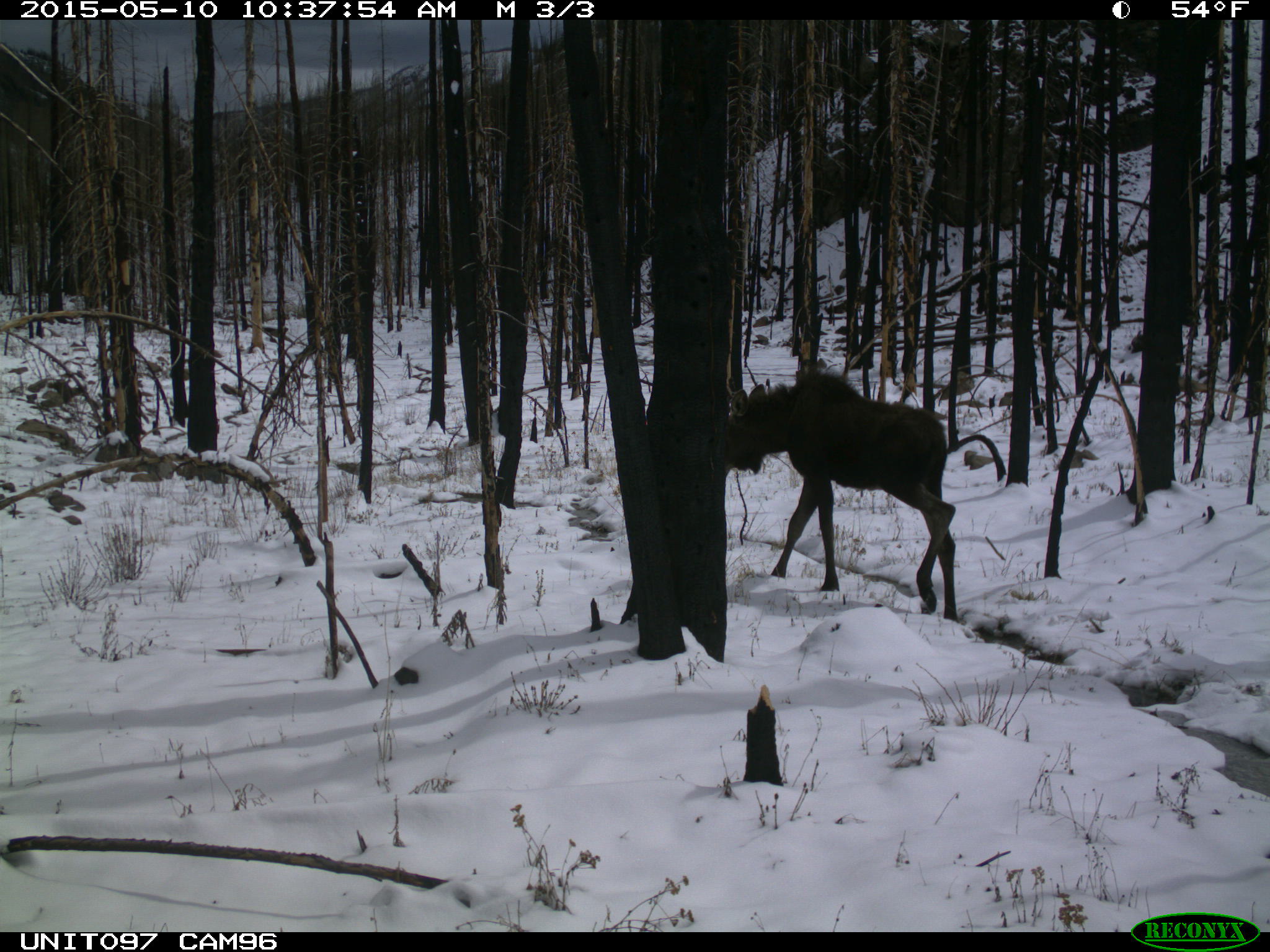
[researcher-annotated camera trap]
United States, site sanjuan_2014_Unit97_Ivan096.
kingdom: Animalia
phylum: Chordata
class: Mammalia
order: Artiodactyla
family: Cervidae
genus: Alces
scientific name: Alces alces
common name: moose